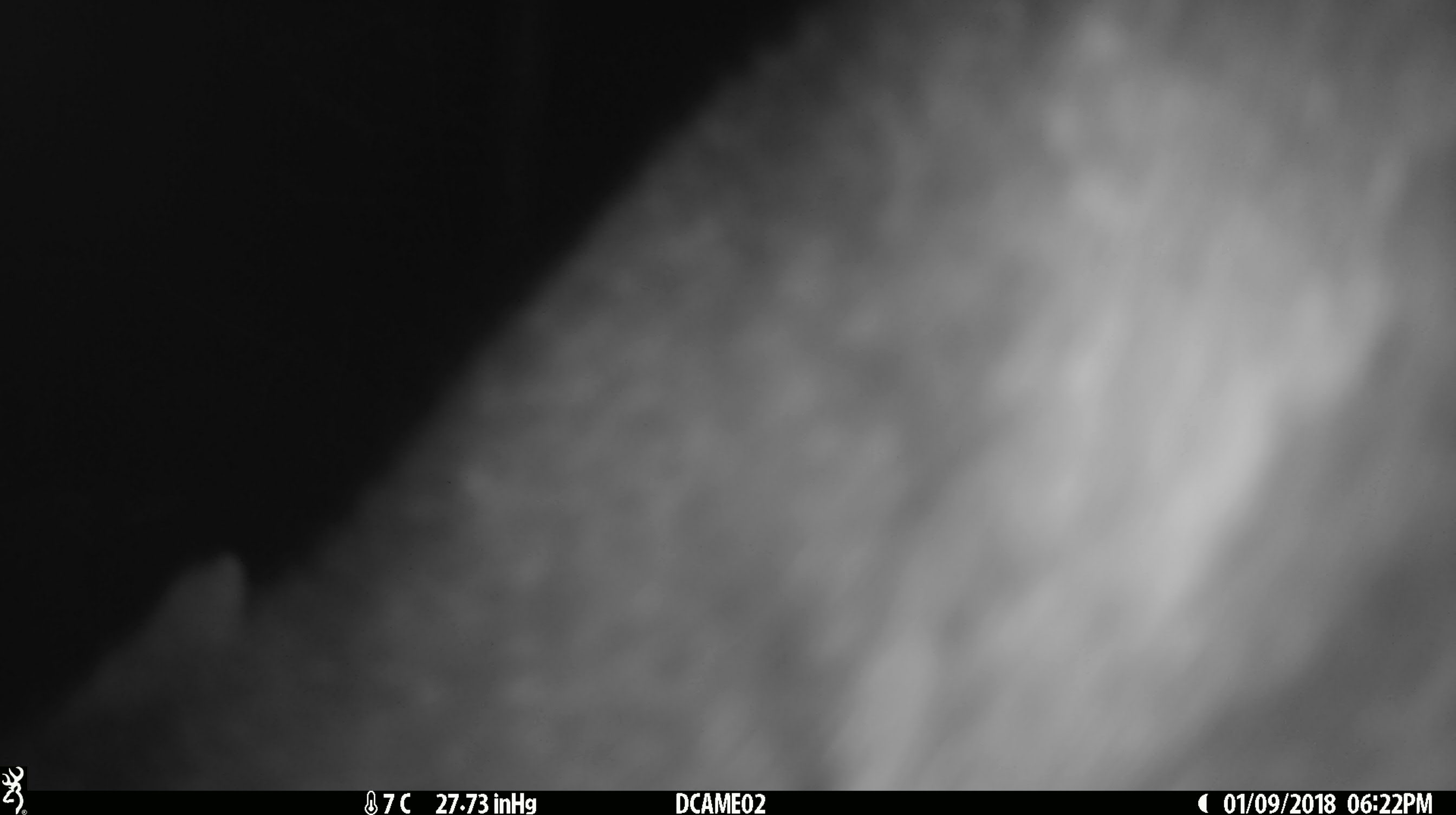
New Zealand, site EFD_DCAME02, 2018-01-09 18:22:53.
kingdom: Animalia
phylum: Chordata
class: Mammalia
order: Diprotodontia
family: Phalangeridae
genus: Trichosurus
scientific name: Trichosurus vulpecula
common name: common brushtail possum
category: possum